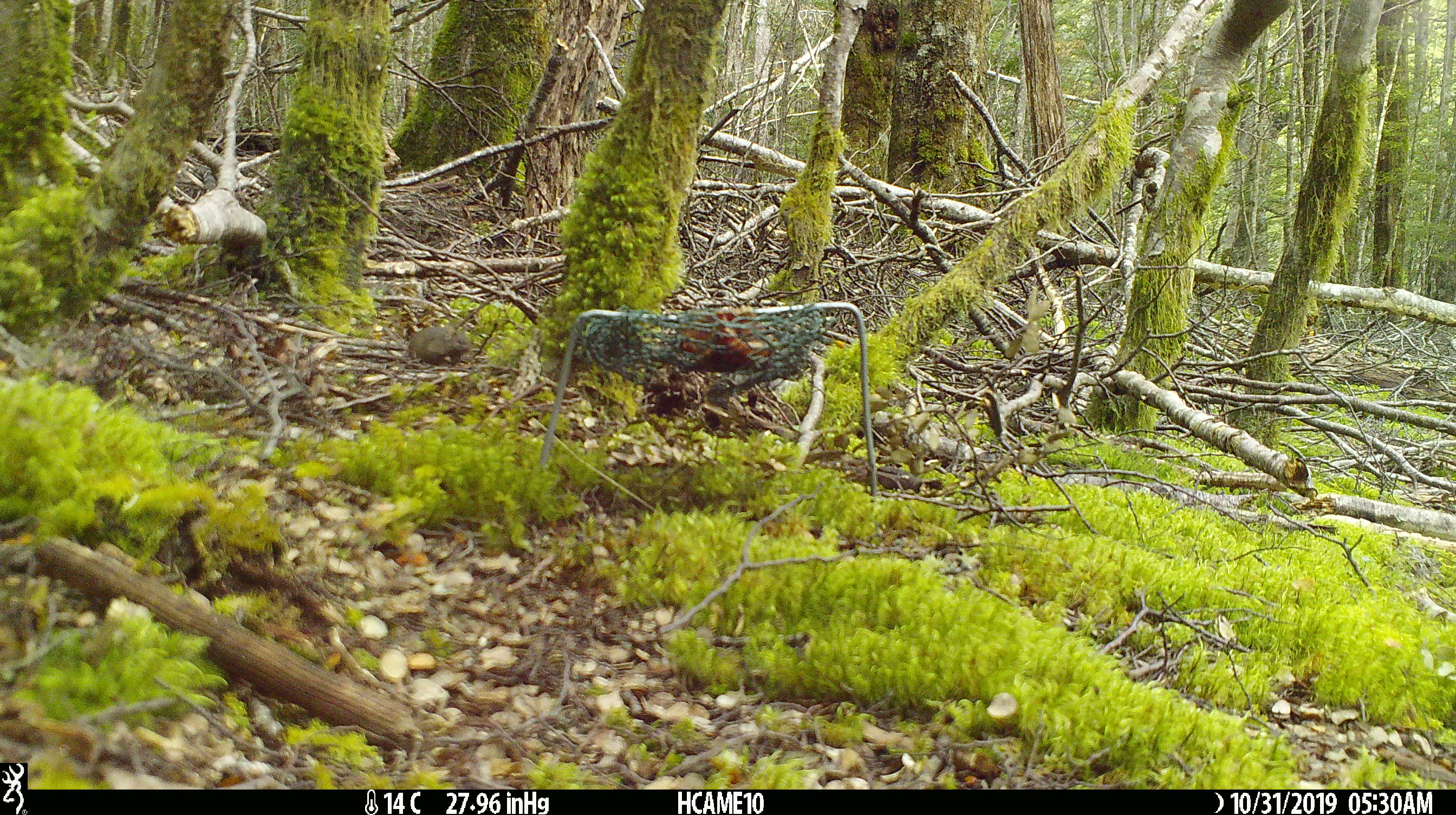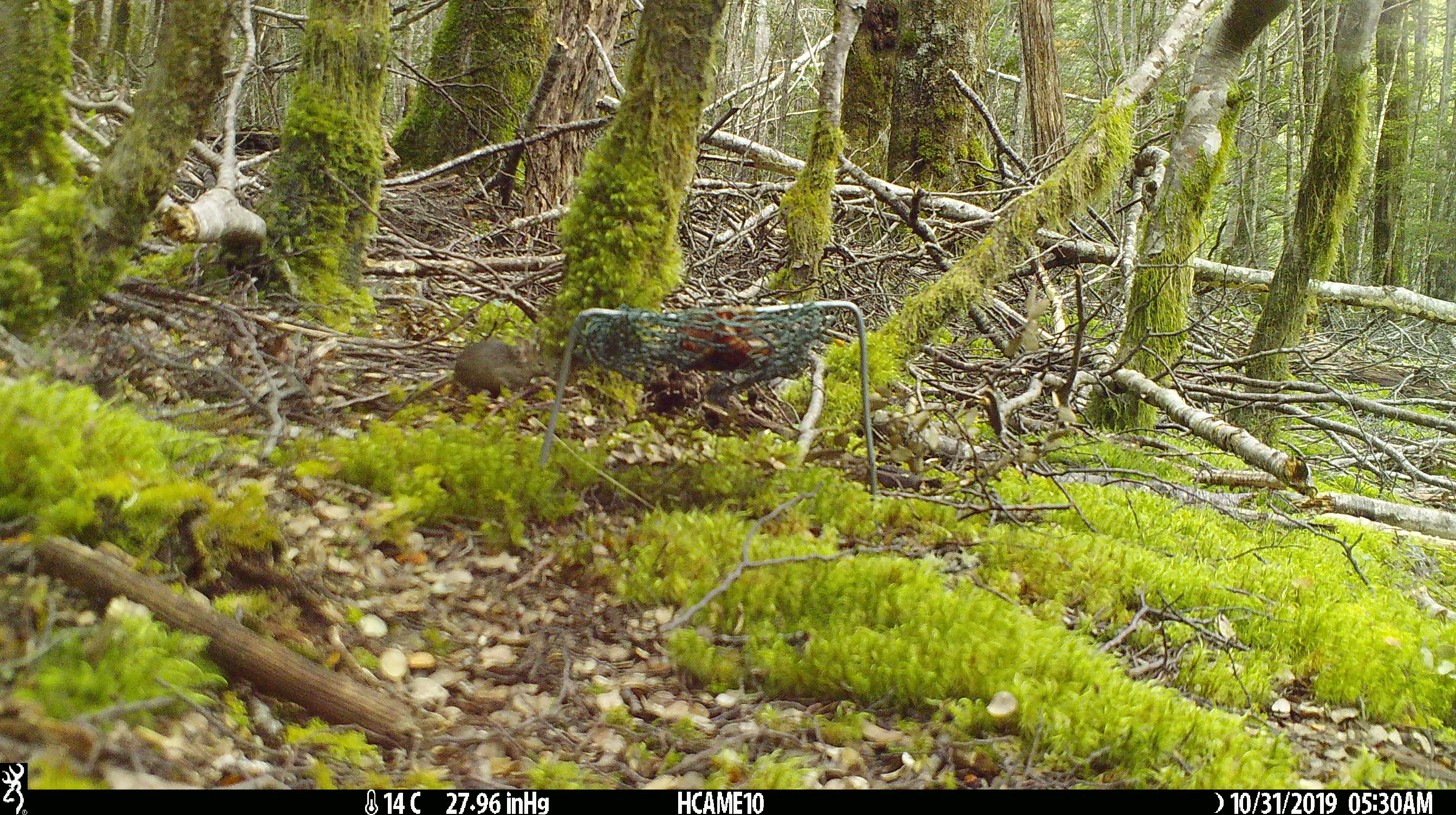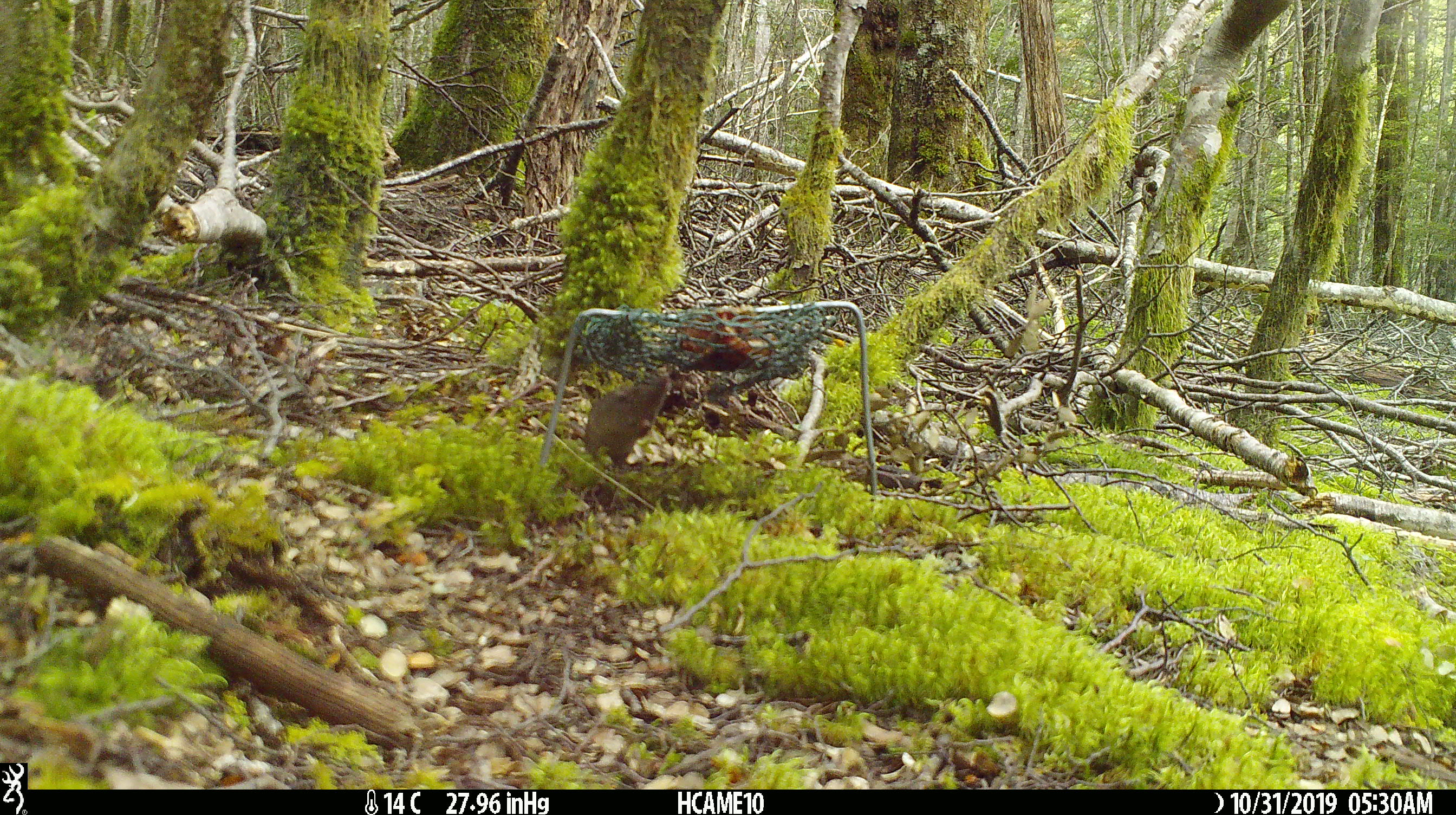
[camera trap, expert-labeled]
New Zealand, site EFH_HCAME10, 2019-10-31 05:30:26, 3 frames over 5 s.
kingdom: Animalia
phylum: Chordata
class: Mammalia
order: Rodentia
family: Muridae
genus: Mus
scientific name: Mus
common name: mouse